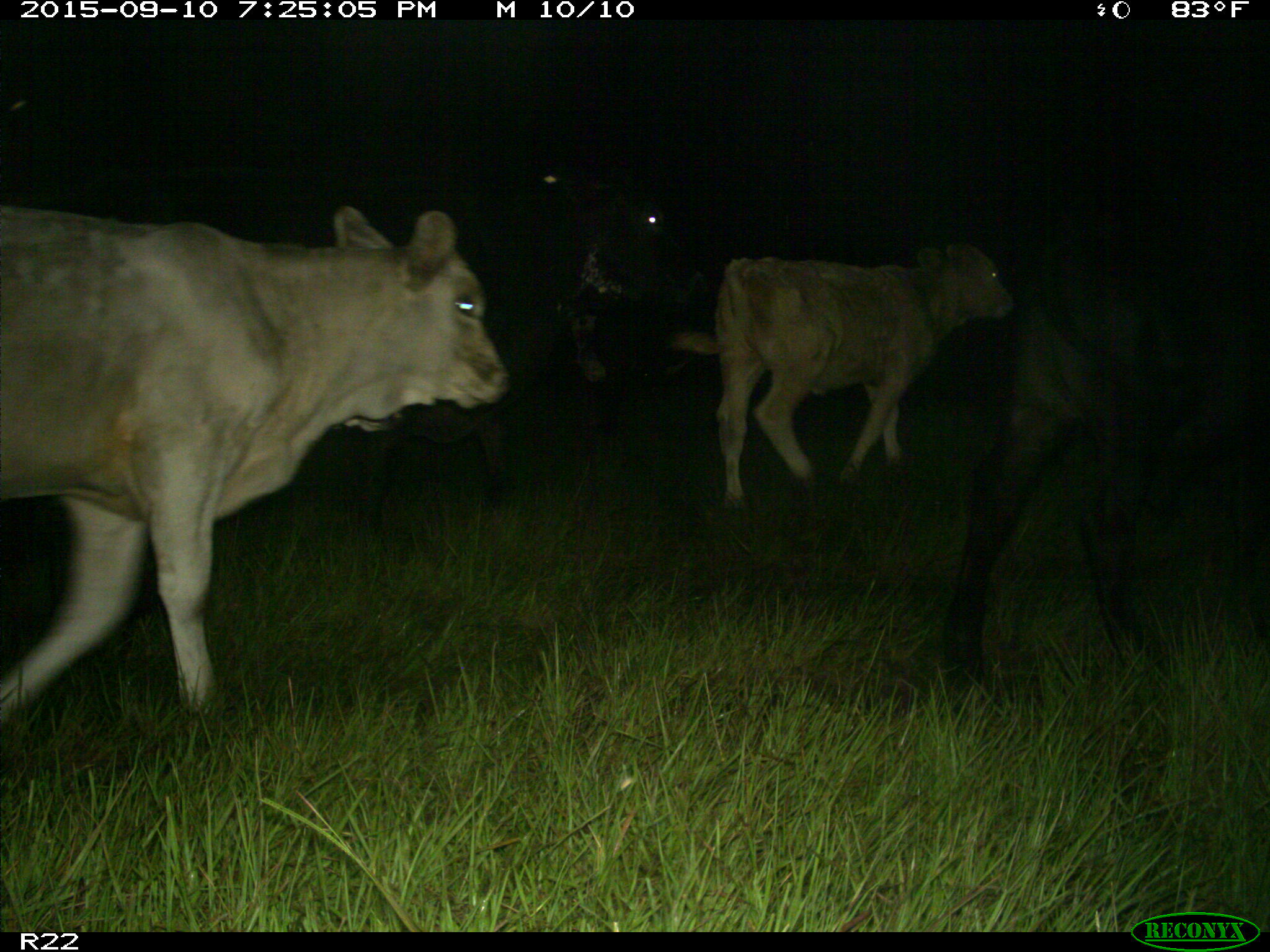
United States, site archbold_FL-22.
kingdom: Animalia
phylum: Chordata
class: Mammalia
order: Artiodactyla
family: Bovidae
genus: Bos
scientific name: Bos taurus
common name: domestic cow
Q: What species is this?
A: Bos taurus (domestic cow).